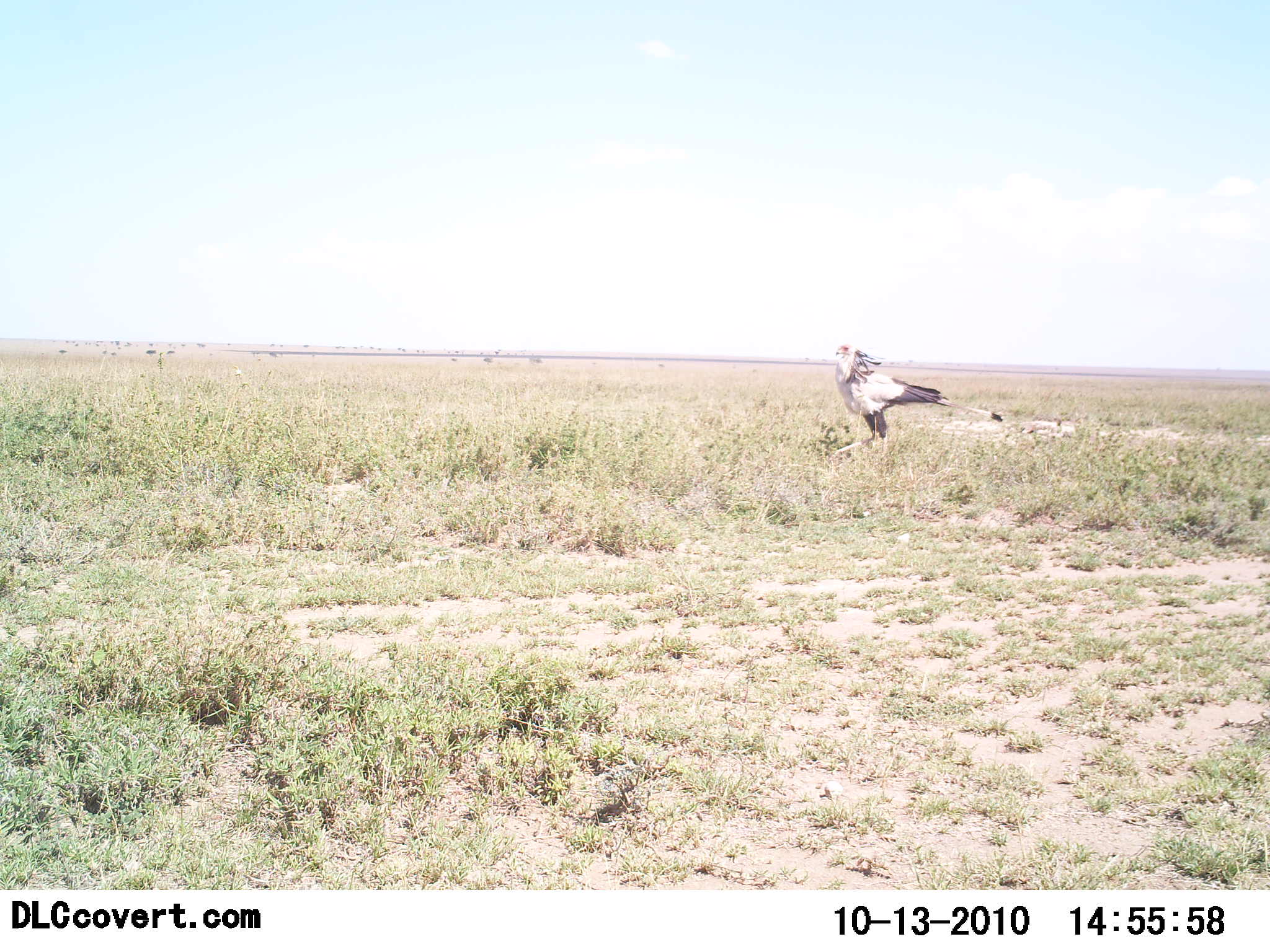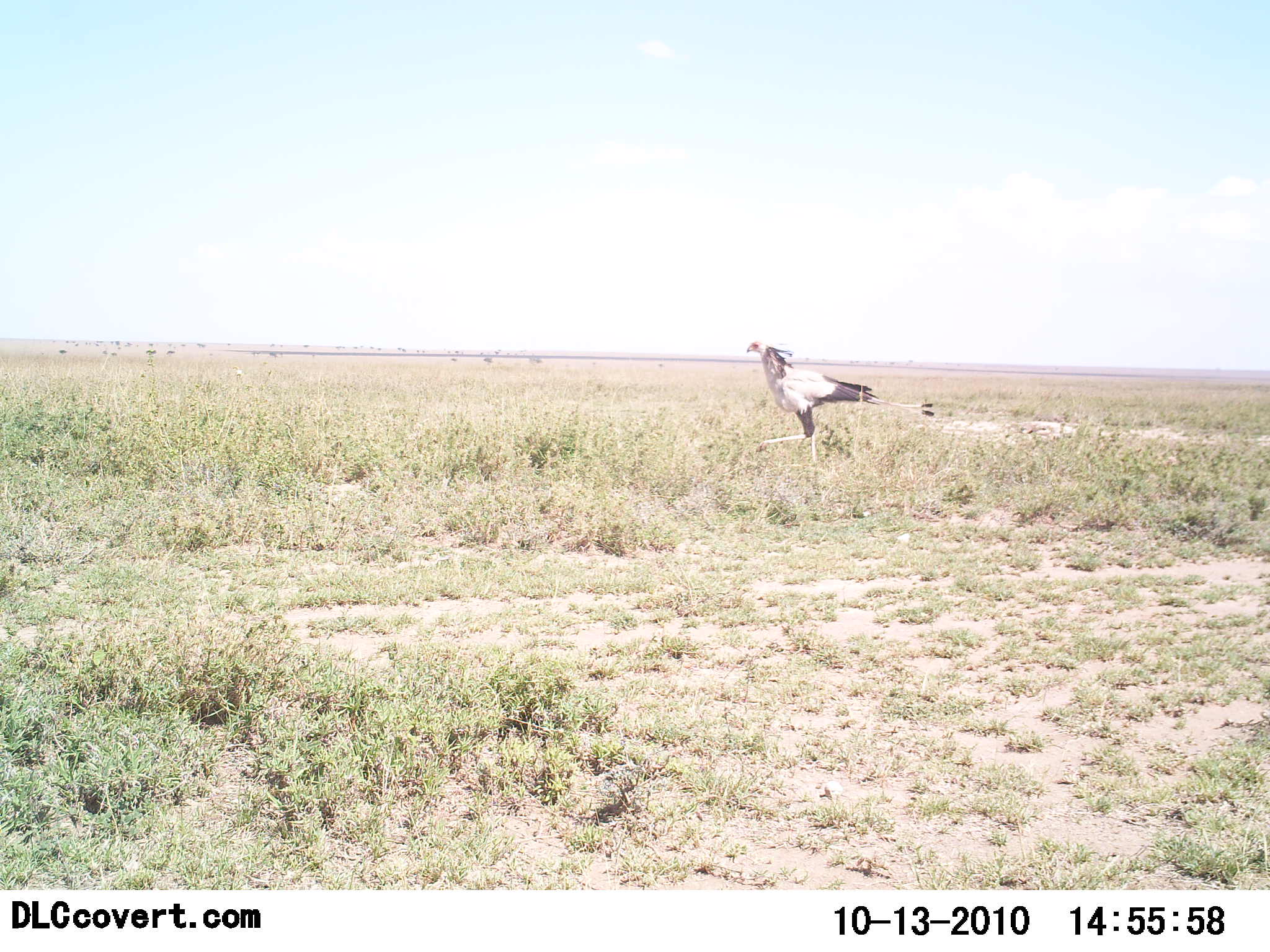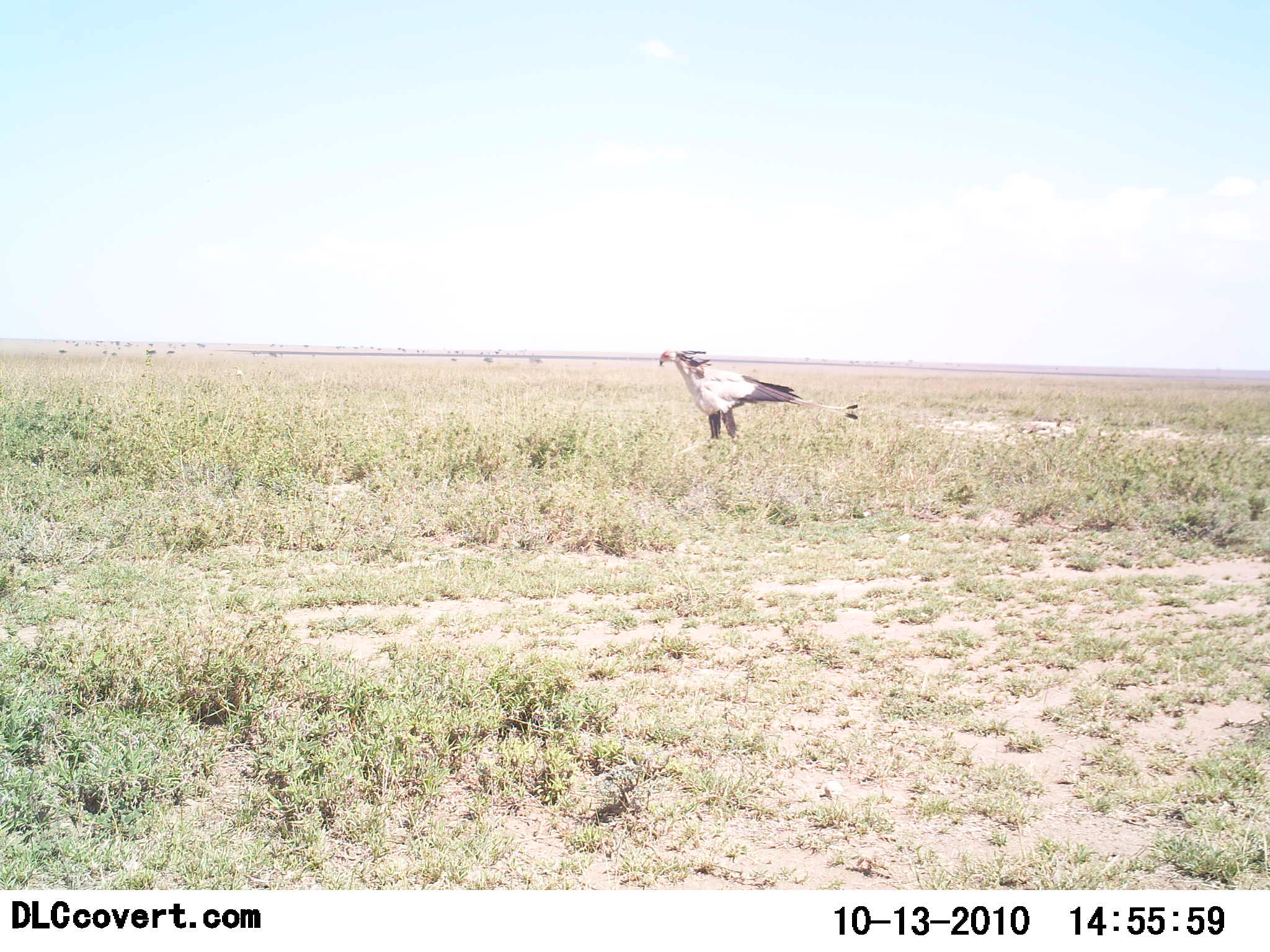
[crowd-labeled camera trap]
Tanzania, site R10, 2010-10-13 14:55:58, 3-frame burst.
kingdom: Animalia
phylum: Chordata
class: Aves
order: Accipitriformes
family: Sagittariidae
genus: Sagittarius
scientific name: Sagittarius serpentarius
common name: secretary bird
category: secretarybird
Secretarybird (secretary bird) (Sagittarius serpentarius), count 1. Behavior (volunteer vote fractions): standing 0%, resting 0%, moving 100%, interacting 0%. Young present (vote fraction): 0%. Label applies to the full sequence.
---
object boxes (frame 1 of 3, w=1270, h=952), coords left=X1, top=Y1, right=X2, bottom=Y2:
animal: left=828, top=343, right=1003, bottom=458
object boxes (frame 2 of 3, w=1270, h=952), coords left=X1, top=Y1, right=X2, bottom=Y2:
animal: left=746, top=341, right=934, bottom=464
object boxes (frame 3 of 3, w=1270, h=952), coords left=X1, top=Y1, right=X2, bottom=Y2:
animal: left=659, top=350, right=860, bottom=458